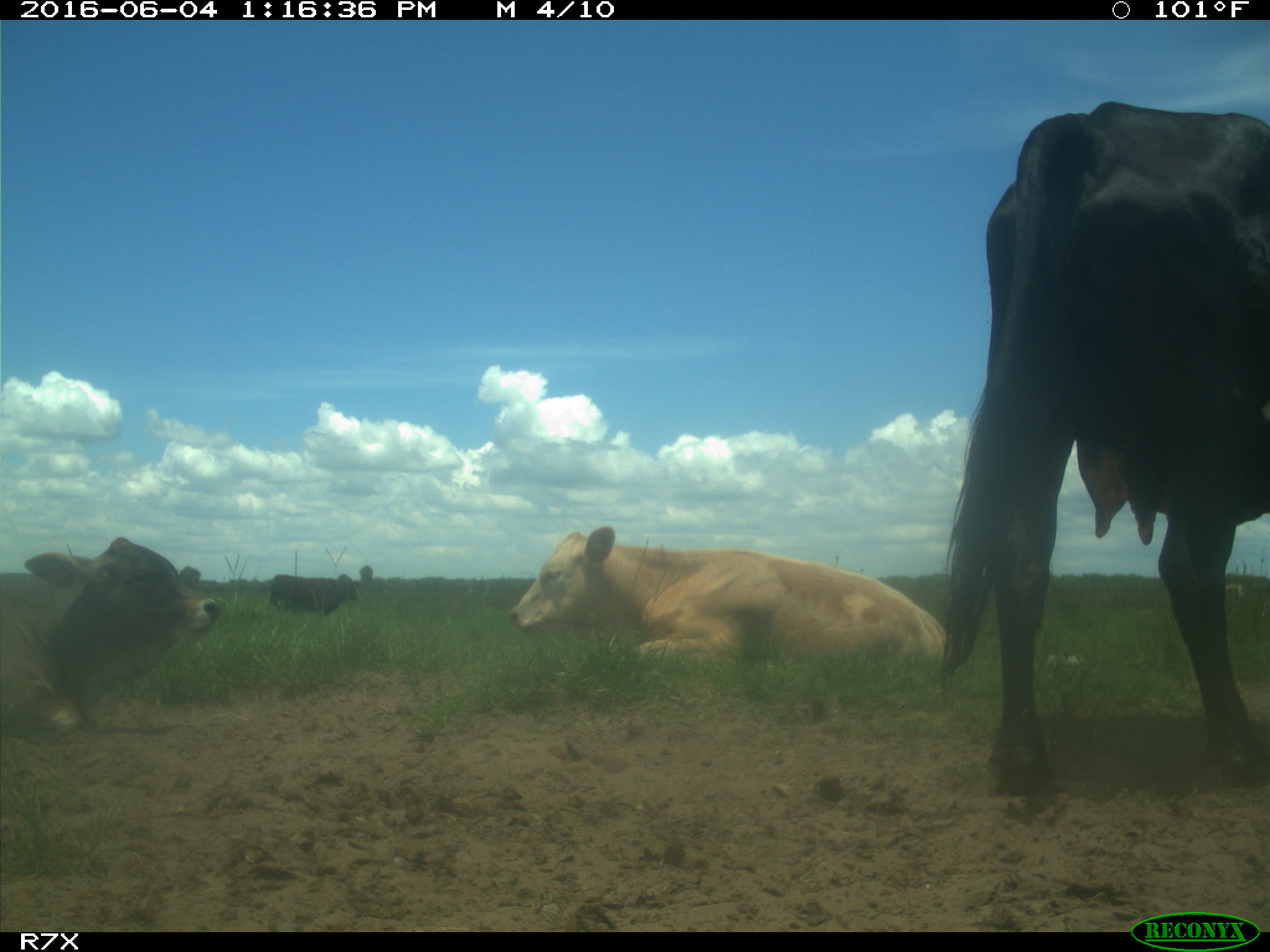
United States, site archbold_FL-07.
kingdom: Animalia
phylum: Chordata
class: Mammalia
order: Artiodactyla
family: Bovidae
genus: Bos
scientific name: Bos taurus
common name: domestic cow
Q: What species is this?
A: Bos taurus (domestic cow).